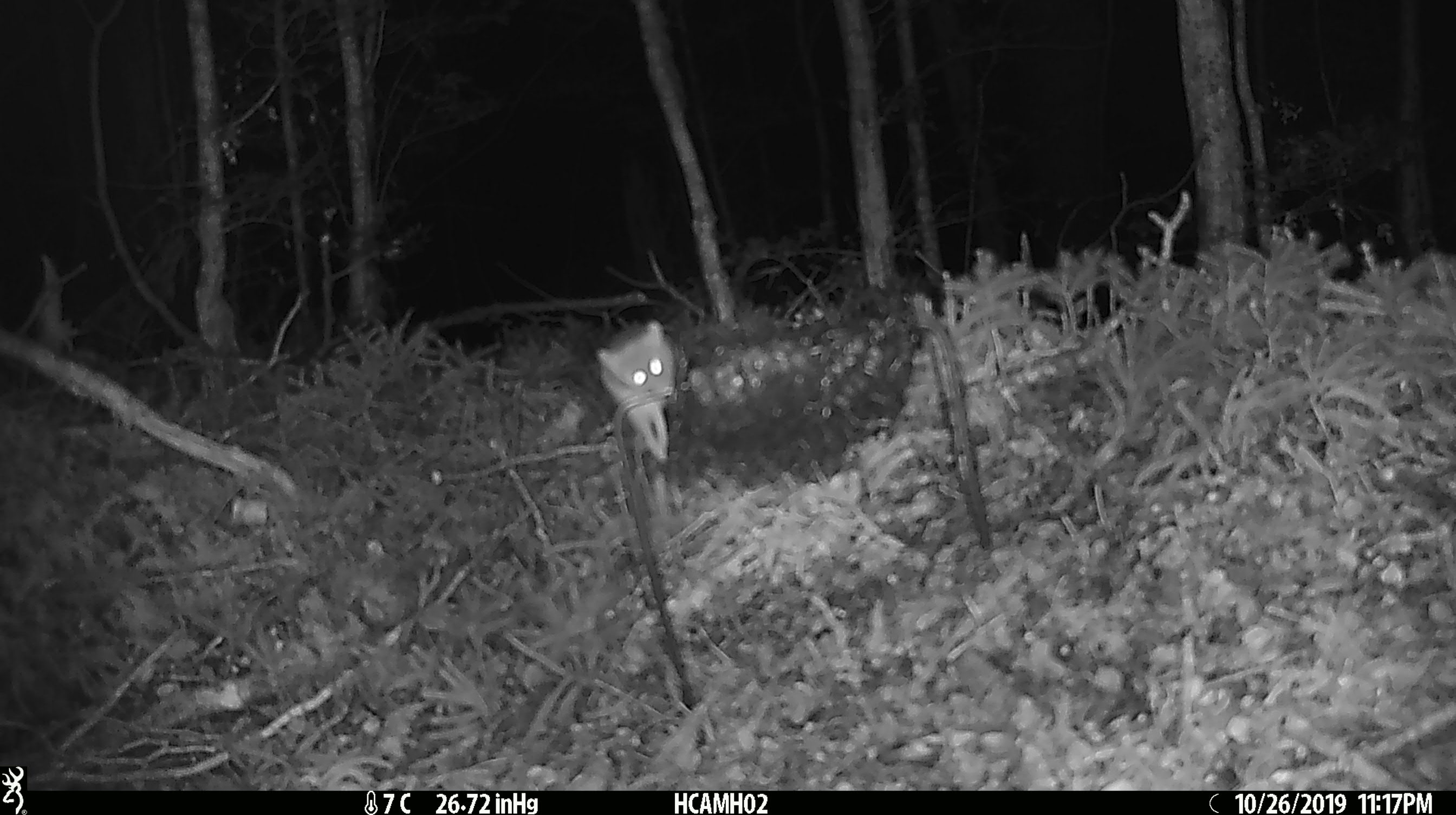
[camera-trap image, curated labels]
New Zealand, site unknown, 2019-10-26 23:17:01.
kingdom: Animalia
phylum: Chordata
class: Mammalia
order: Rodentia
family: Muridae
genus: Mus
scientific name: Mus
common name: mouse